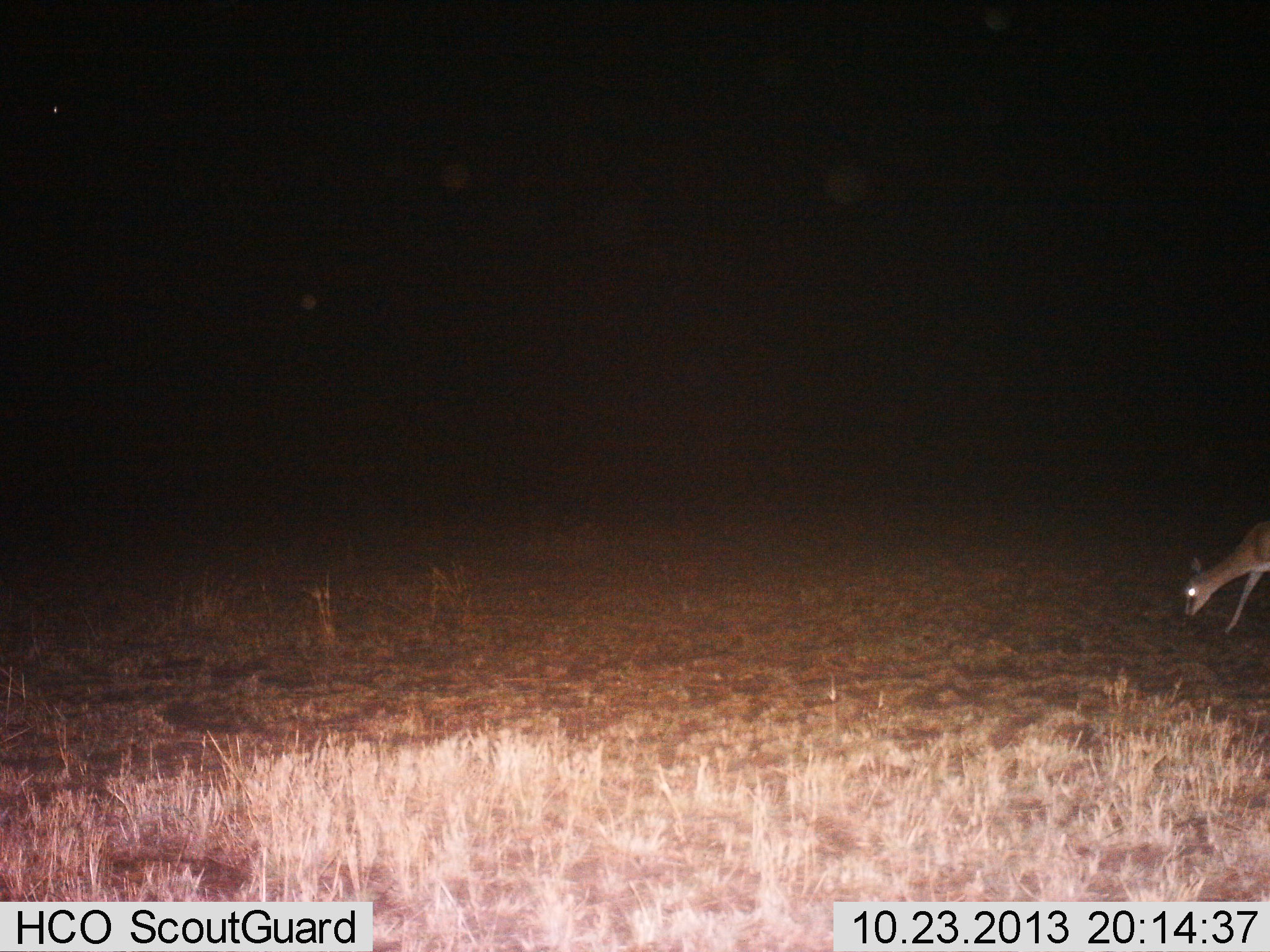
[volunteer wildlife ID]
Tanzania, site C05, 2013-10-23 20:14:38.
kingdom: Animalia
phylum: Chordata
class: Mammalia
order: Artiodactyla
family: Bovidae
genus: Eudorcas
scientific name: Eudorcas thomsonii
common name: thomson's gazelle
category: gazellethomsons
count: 1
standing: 0%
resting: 0%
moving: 0%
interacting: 0%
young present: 0%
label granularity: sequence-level